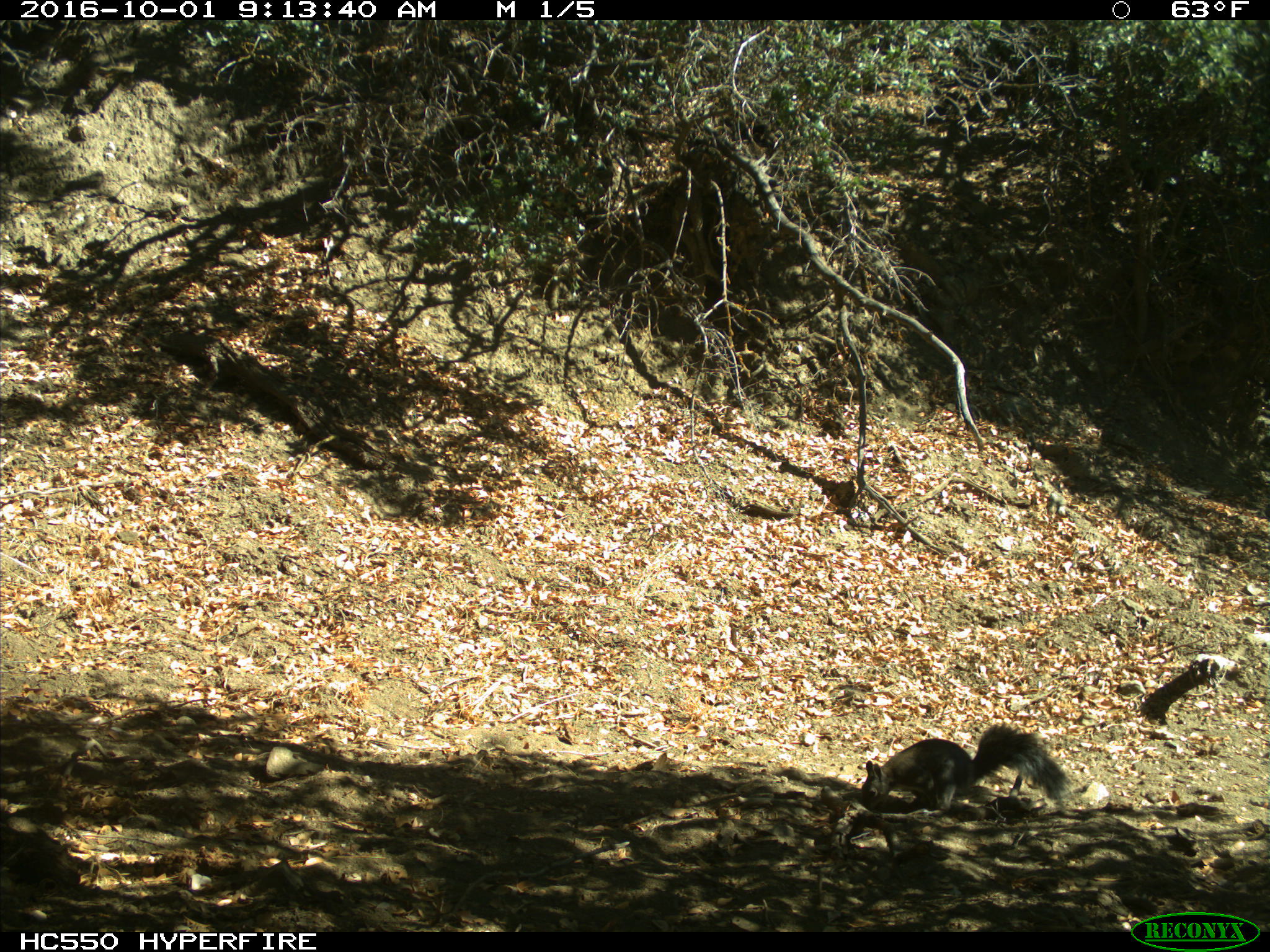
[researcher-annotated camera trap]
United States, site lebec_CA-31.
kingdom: Animalia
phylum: Chordata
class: Mammalia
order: Rodentia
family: Sciuridae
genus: Sciurus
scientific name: Sciurus carolinensis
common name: eastern gray squirrel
Sciurus carolinensis (eastern gray squirrel).